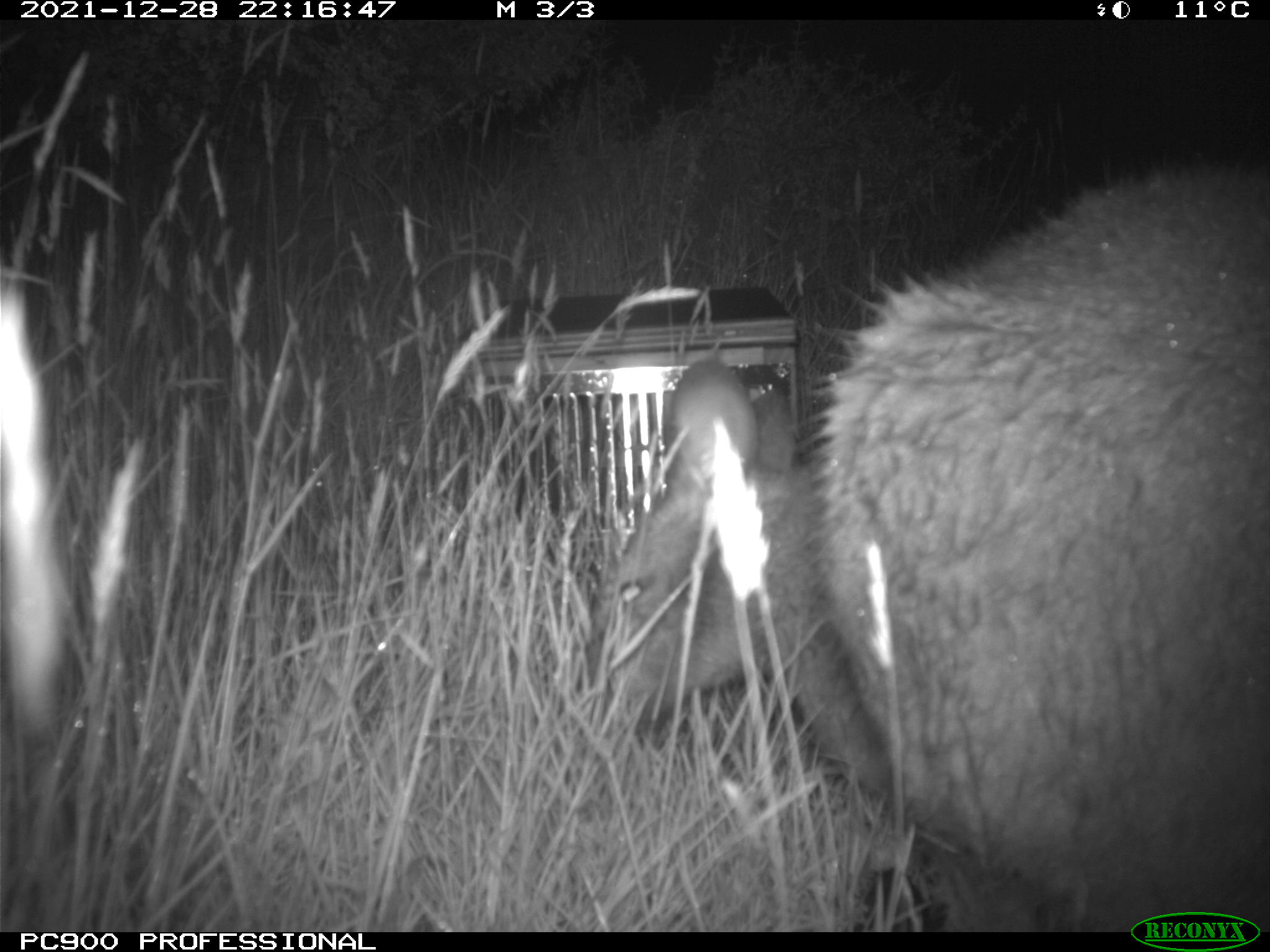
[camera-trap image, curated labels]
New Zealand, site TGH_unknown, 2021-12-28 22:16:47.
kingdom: Animalia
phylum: Chordata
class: Mammalia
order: Diprotodontia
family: Macropodidae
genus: Notamacropus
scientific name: Notamacropus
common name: wallaby